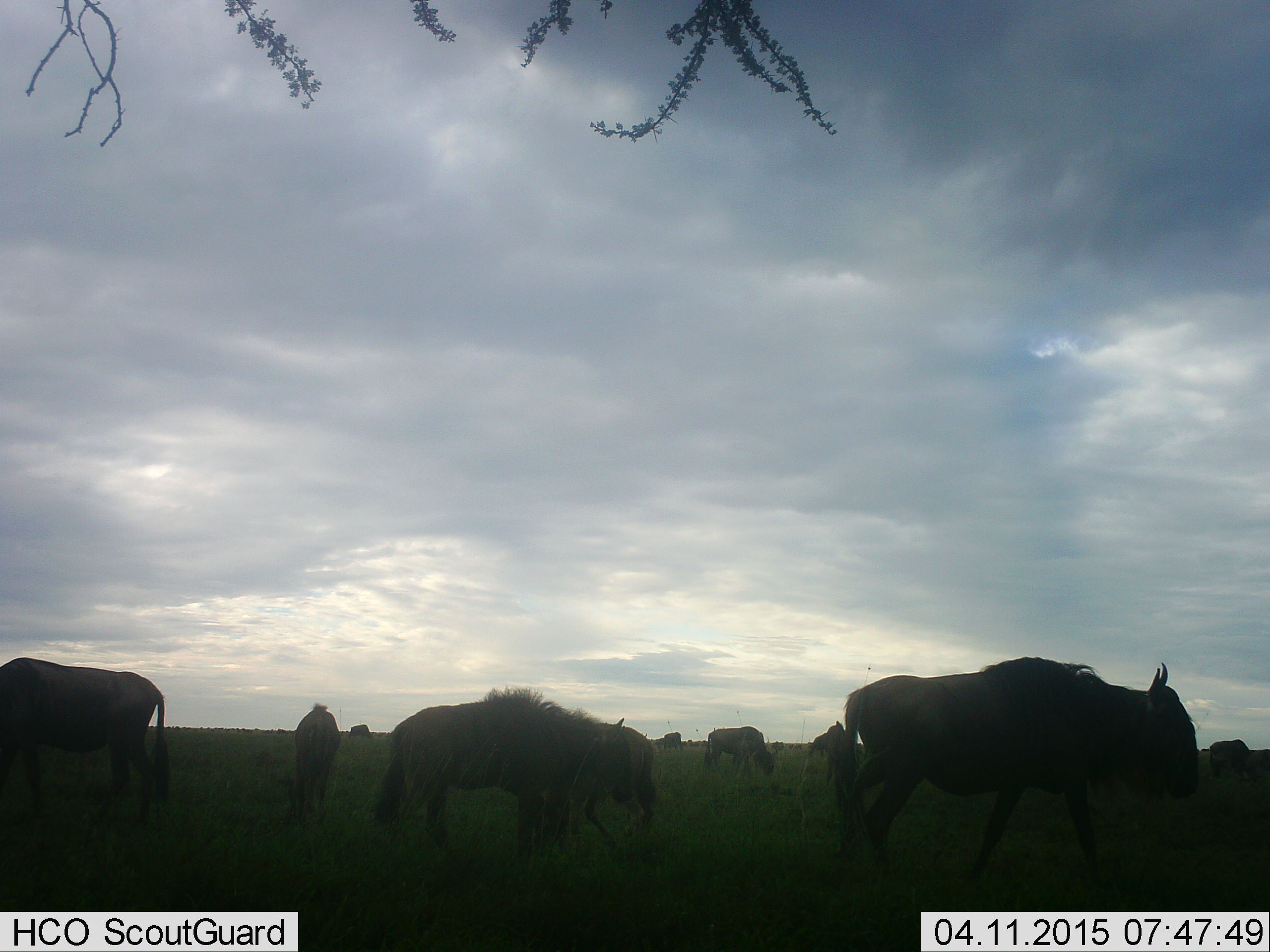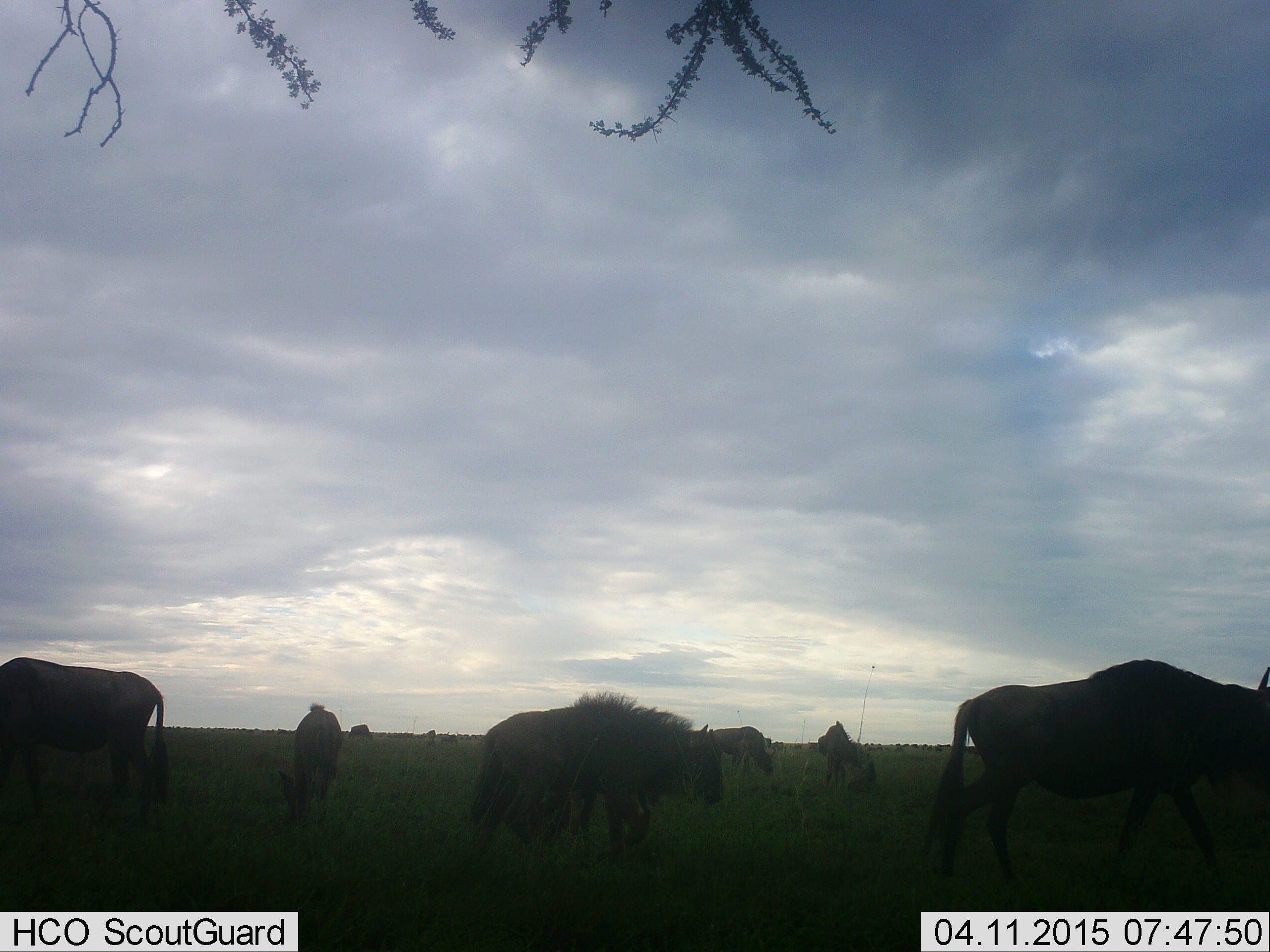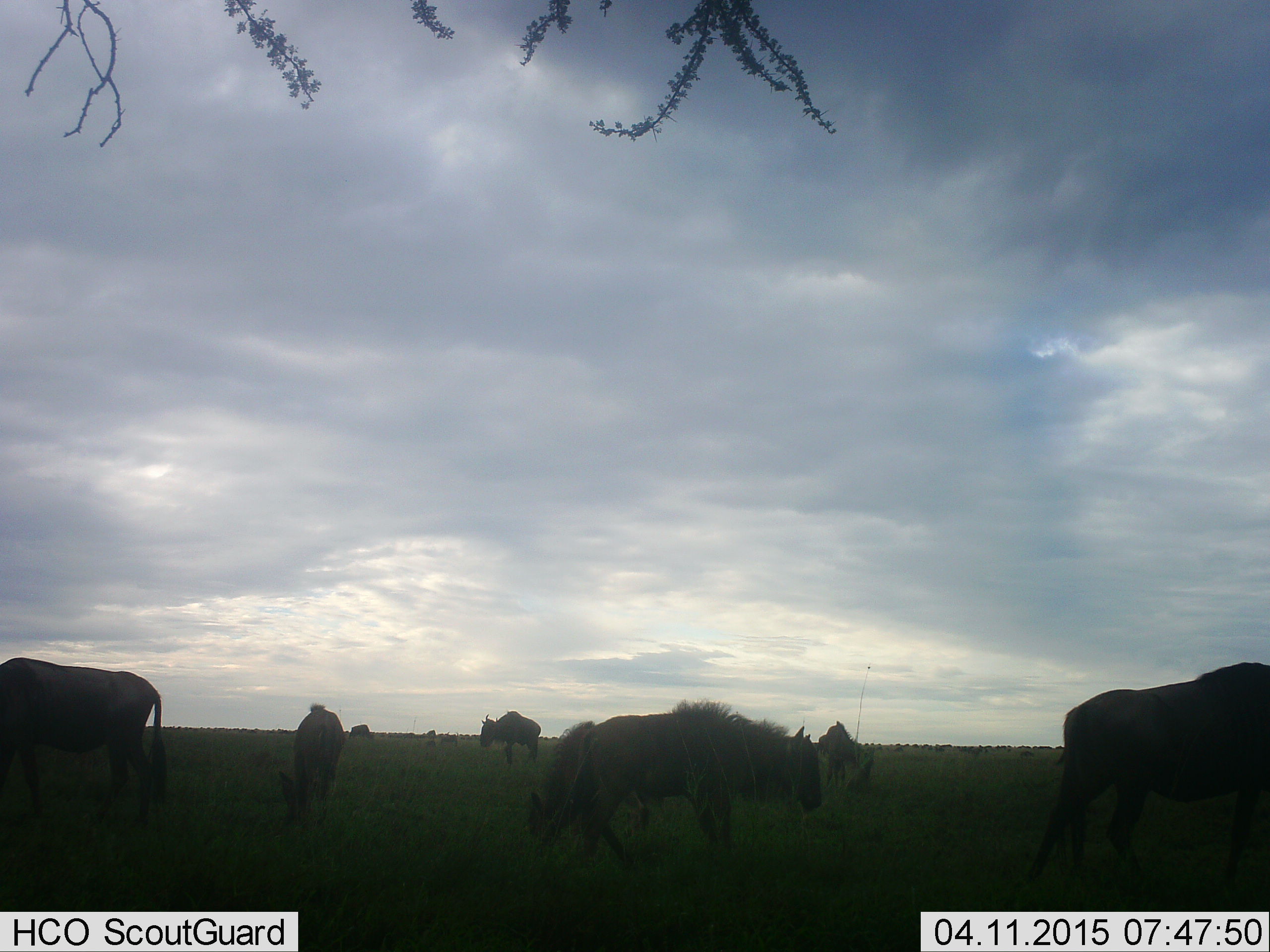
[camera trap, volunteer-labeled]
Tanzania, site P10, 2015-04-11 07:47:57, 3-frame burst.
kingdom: Animalia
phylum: Chordata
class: Mammalia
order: Artiodactyla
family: Bovidae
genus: Connochaetes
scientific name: Connochaetes taurinus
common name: blue wildebeest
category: wildebeest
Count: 9.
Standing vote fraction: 60%.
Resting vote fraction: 0%.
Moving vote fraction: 80%.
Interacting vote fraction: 0%.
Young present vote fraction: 30%.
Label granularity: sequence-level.